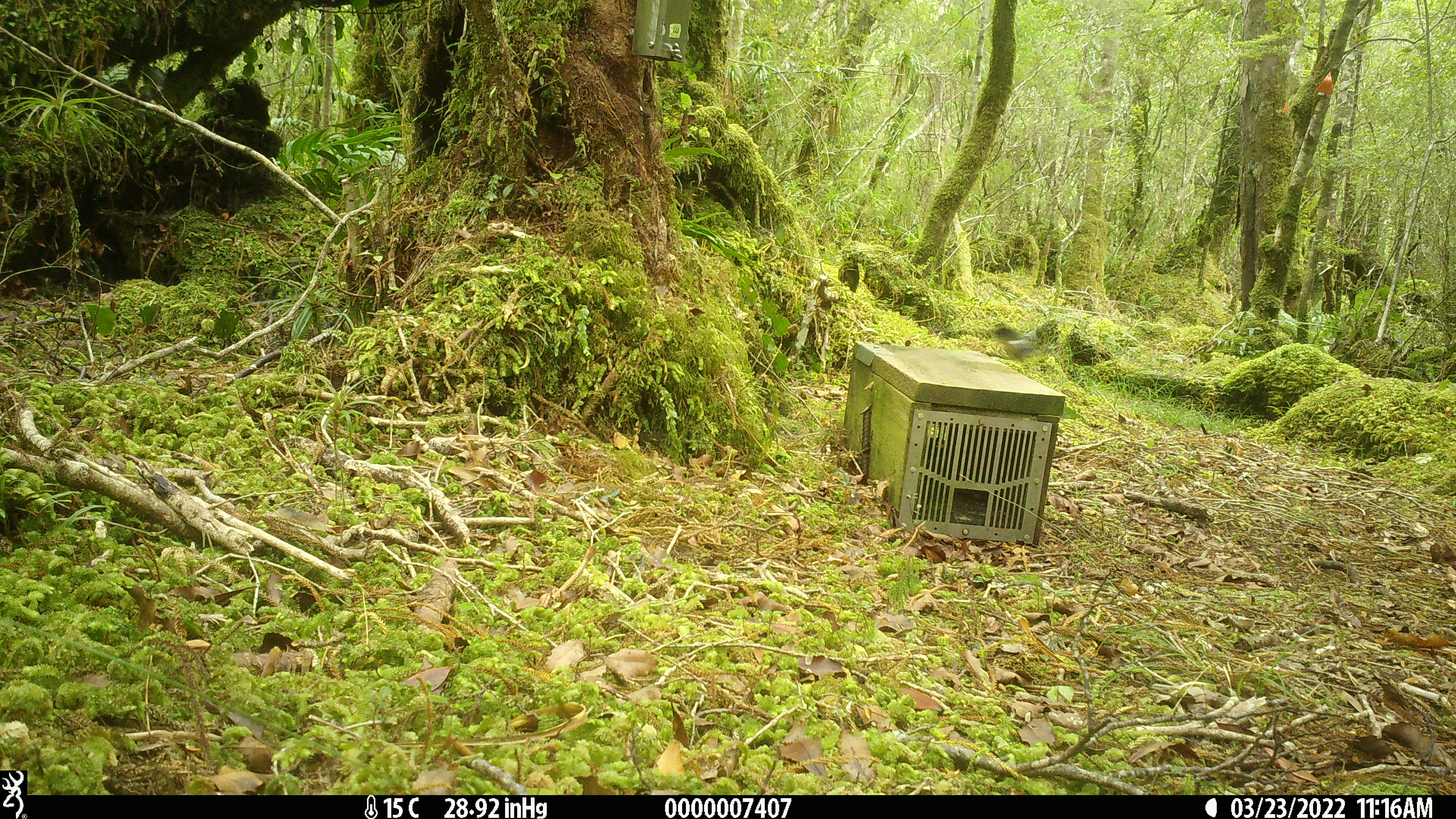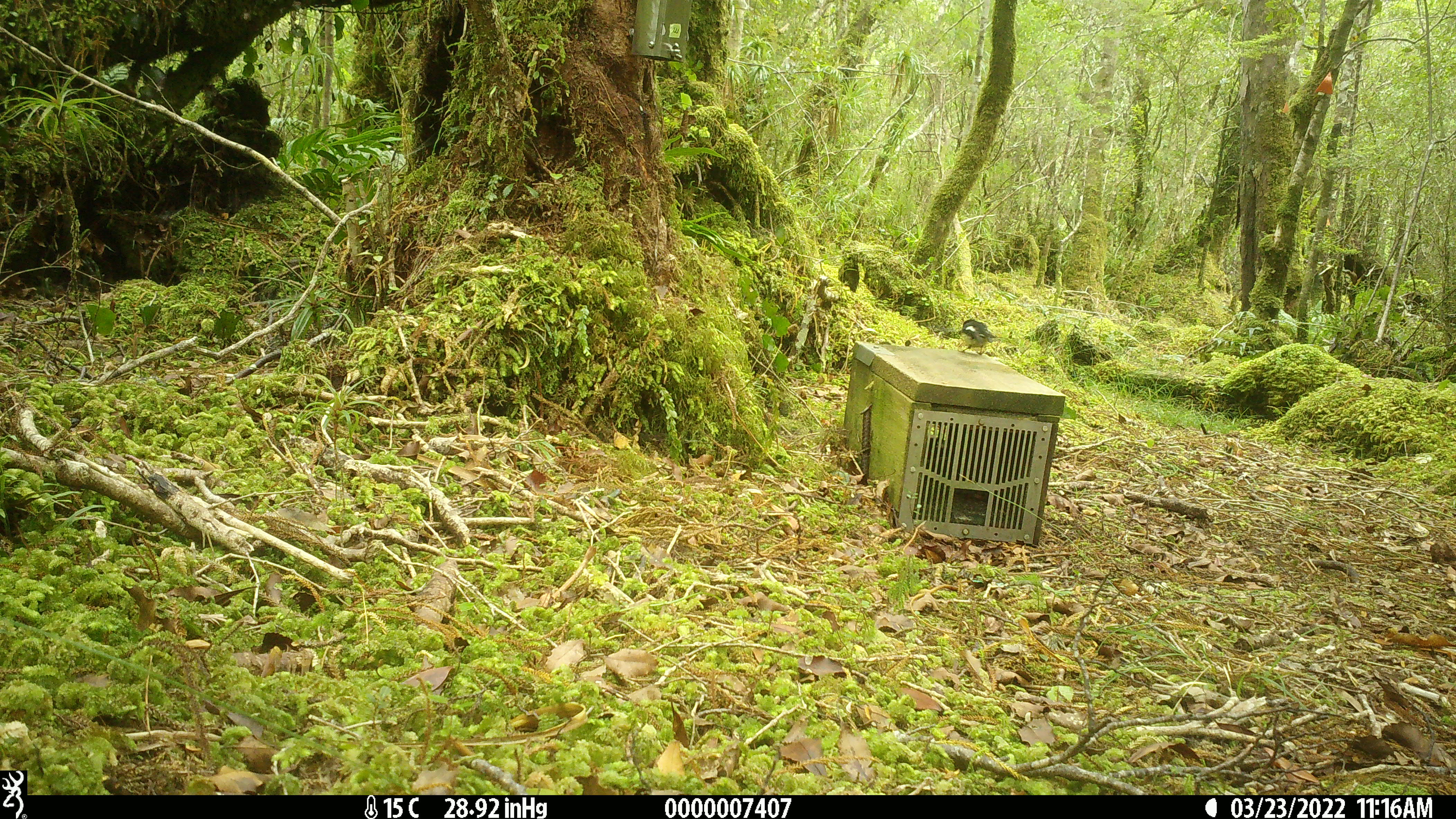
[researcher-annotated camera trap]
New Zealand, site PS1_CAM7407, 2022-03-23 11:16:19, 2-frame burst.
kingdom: Animalia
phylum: Chordata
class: Aves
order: Passeriformes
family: Petroicidae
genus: Petroica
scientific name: Petroica macrocephala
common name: tomtit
Tomtit (Petroica macrocephala).